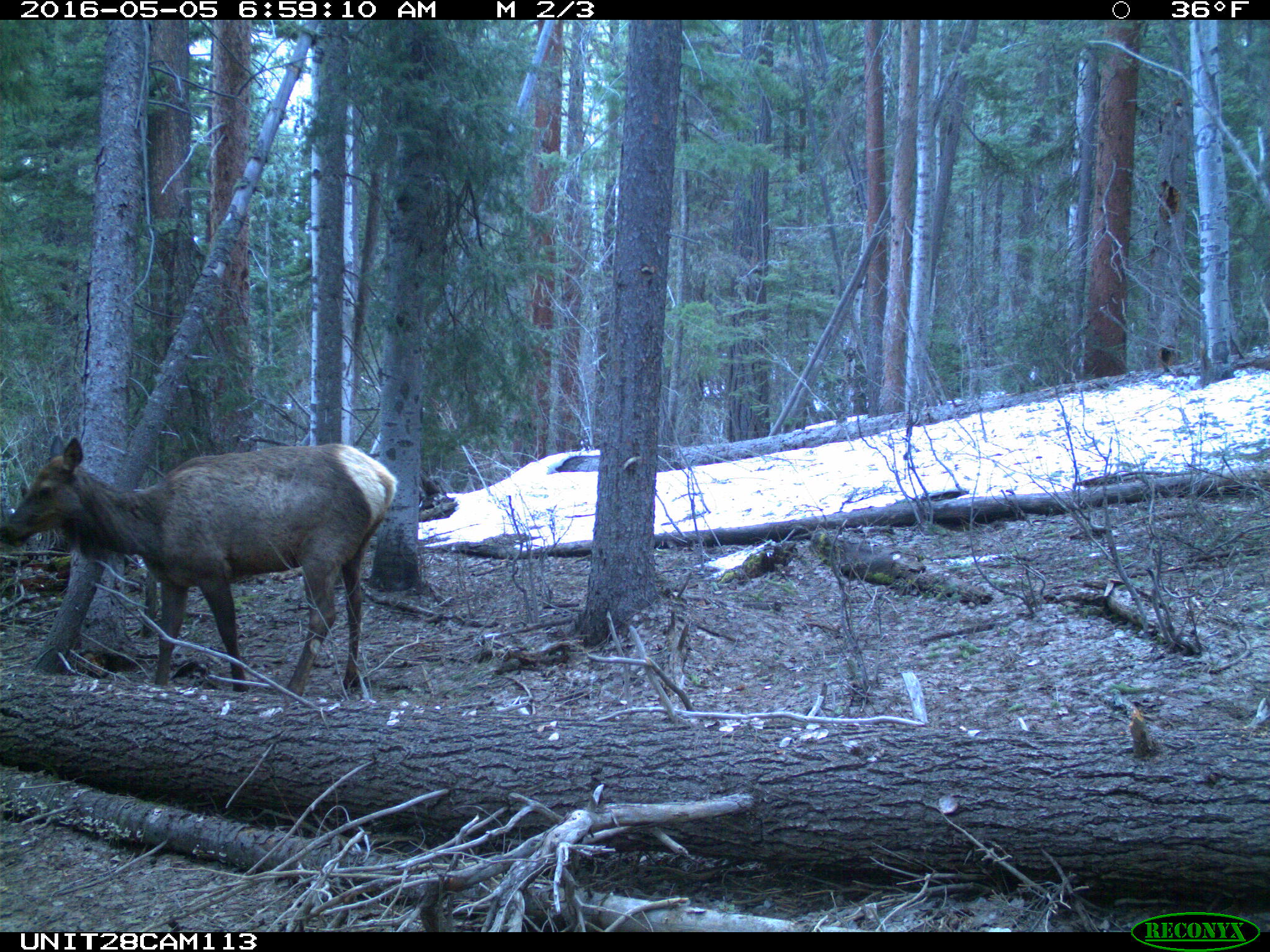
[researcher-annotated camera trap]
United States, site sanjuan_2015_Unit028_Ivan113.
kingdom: Animalia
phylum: Chordata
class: Mammalia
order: Artiodactyla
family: Cervidae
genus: Cervus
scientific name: Cervus elaphus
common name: red deer